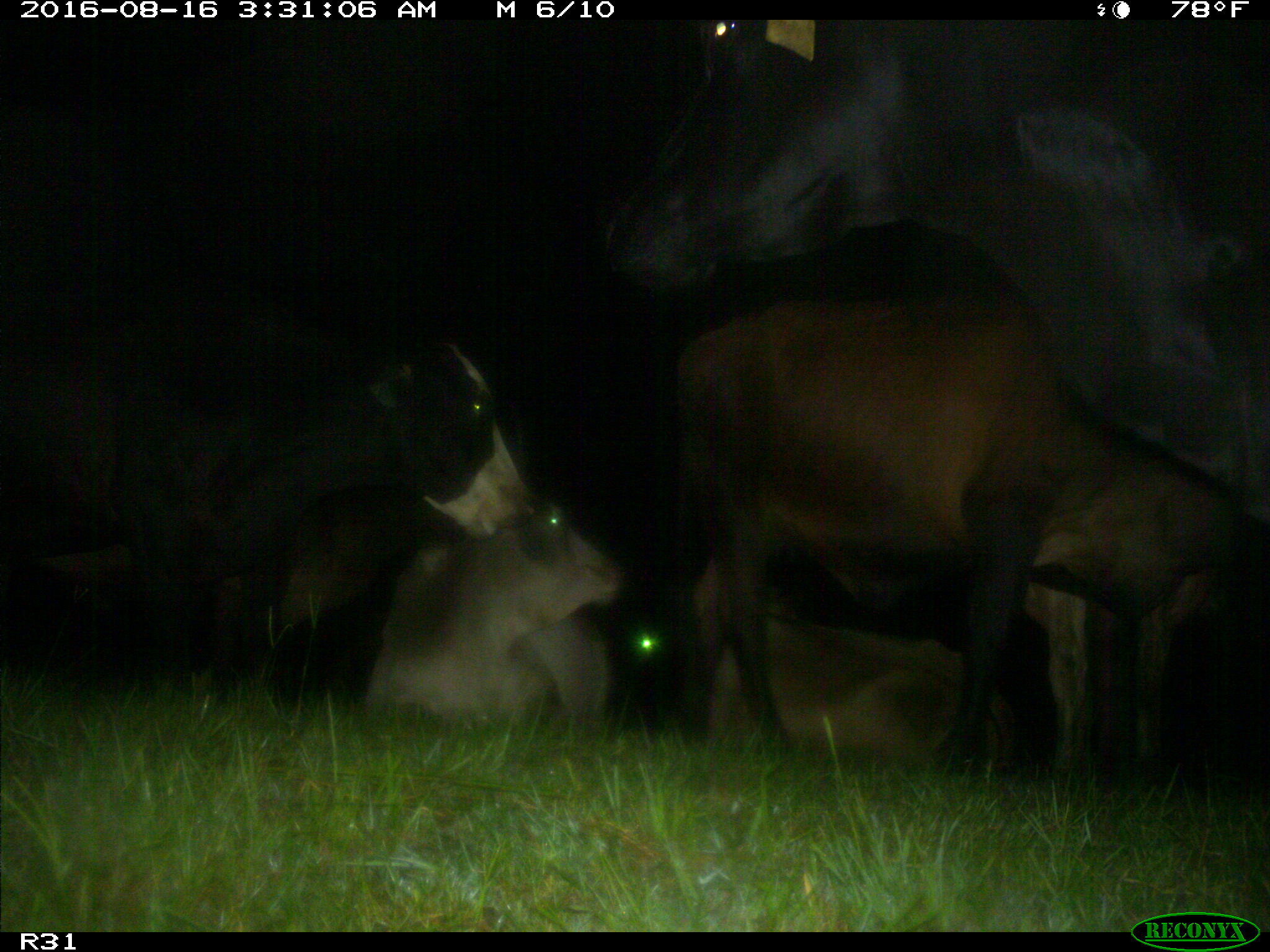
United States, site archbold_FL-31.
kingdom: Animalia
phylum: Chordata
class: Mammalia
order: Artiodactyla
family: Bovidae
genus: Bos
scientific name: Bos taurus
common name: domestic cow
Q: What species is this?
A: Bos taurus (domestic cow).